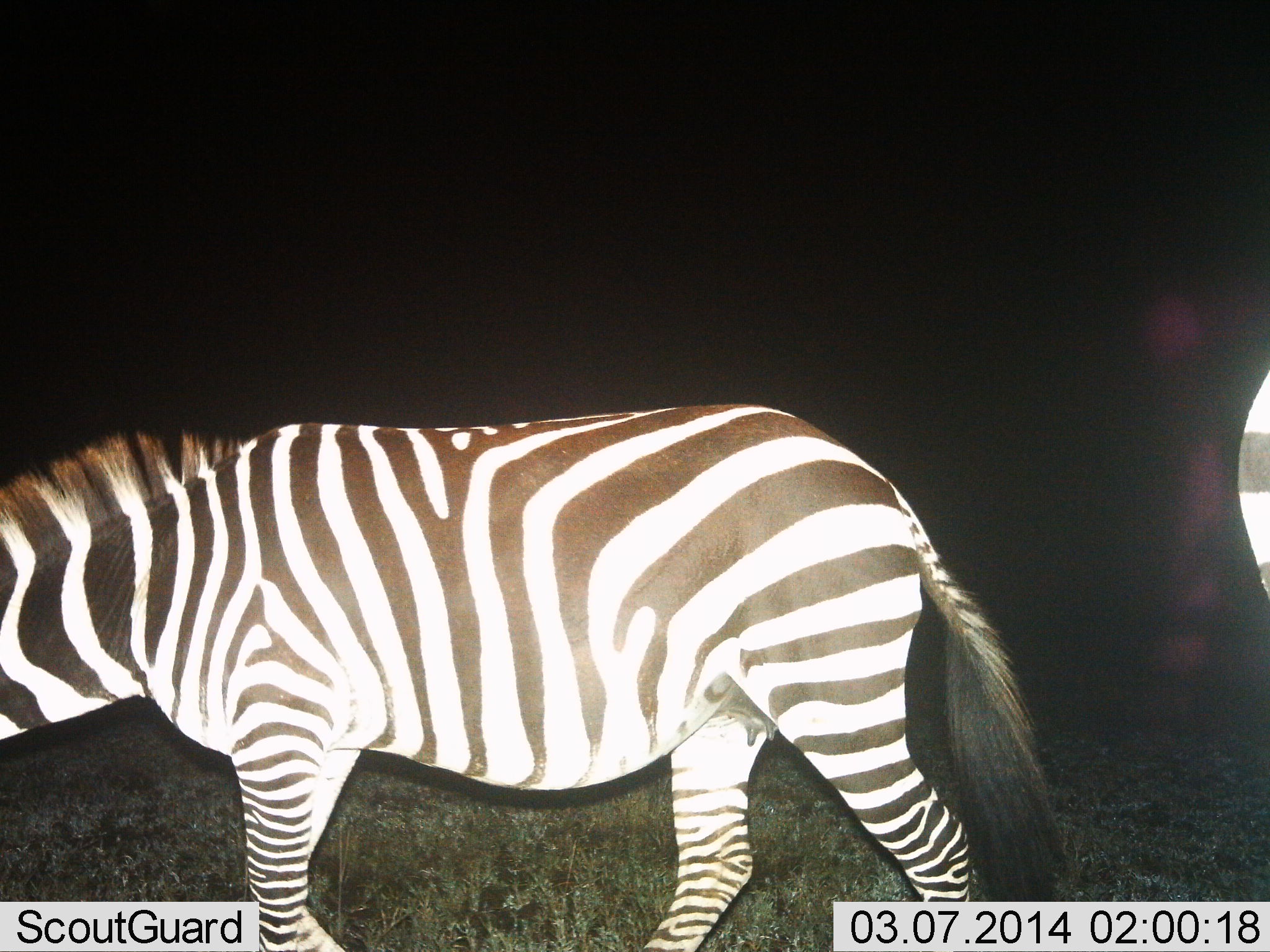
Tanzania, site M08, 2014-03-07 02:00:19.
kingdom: Animalia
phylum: Chordata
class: Mammalia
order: Perissodactyla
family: Equidae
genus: Equus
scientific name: Equus quagga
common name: plains zebra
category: zebra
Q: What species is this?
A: Zebra (plains zebra) (Equus quagga).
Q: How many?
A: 2.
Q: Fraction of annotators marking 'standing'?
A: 60%.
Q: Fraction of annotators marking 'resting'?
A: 0%.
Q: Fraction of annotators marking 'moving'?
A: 50%.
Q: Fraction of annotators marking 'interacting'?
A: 0%.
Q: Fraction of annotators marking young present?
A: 0%.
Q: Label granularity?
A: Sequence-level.